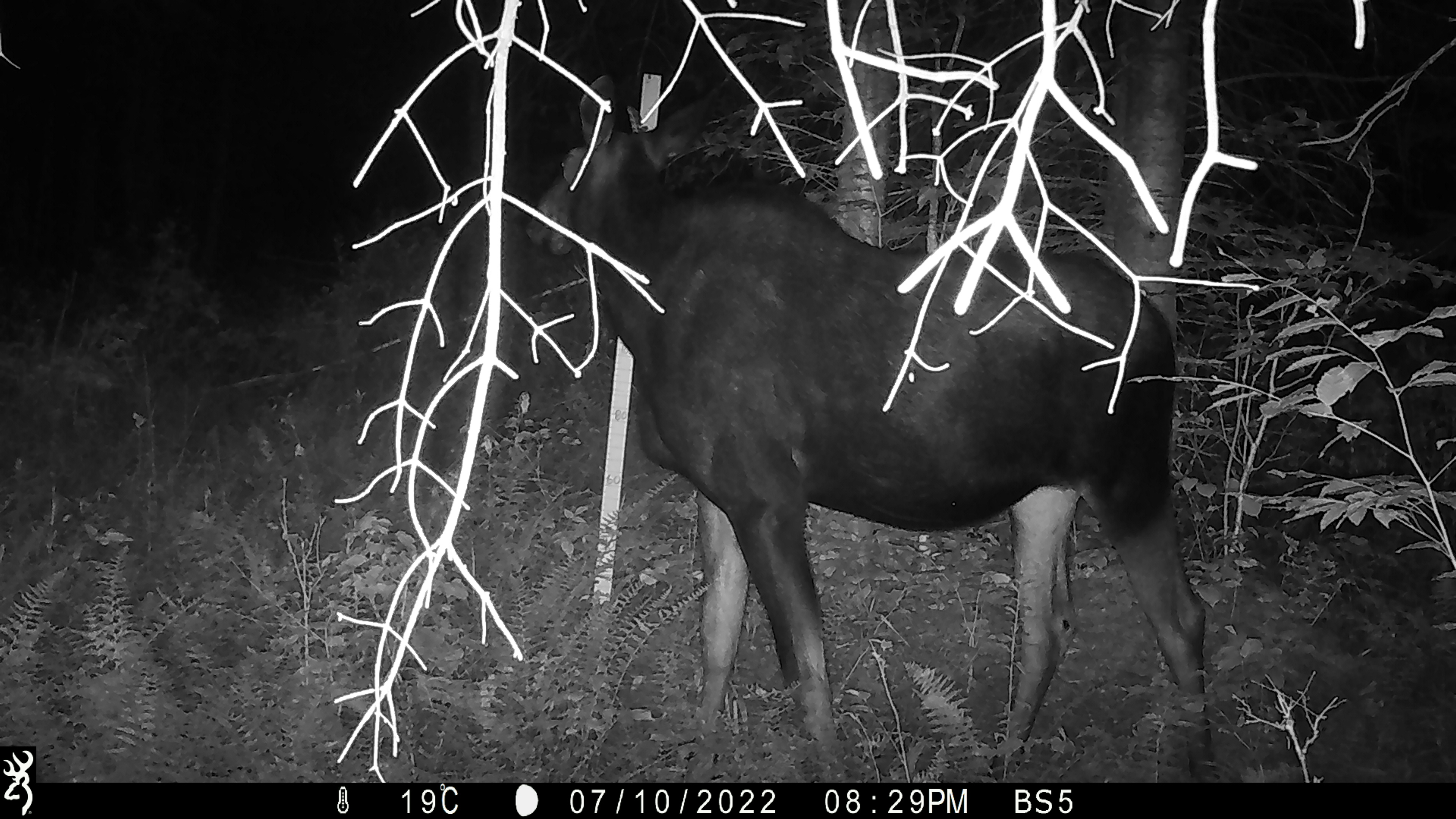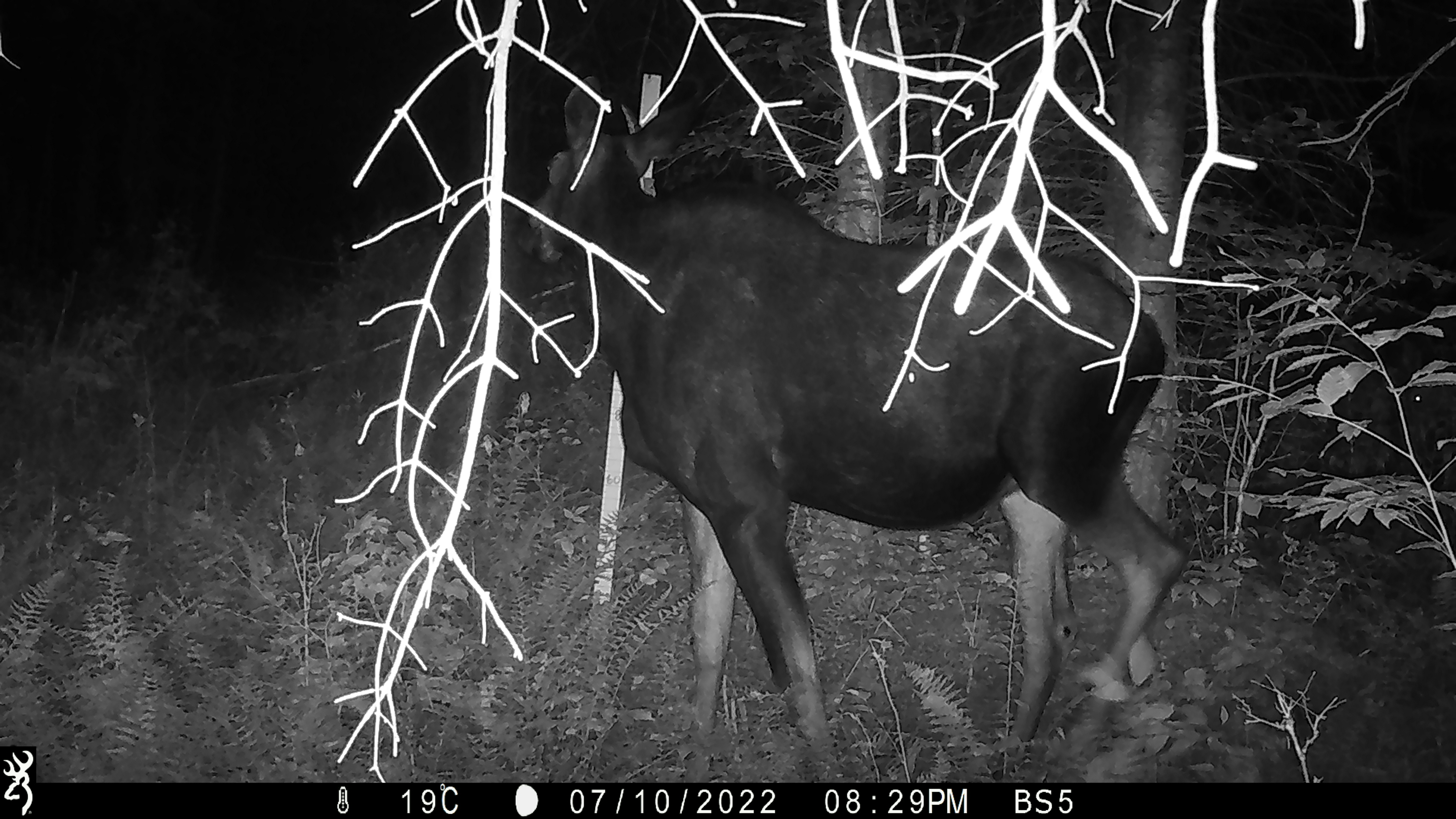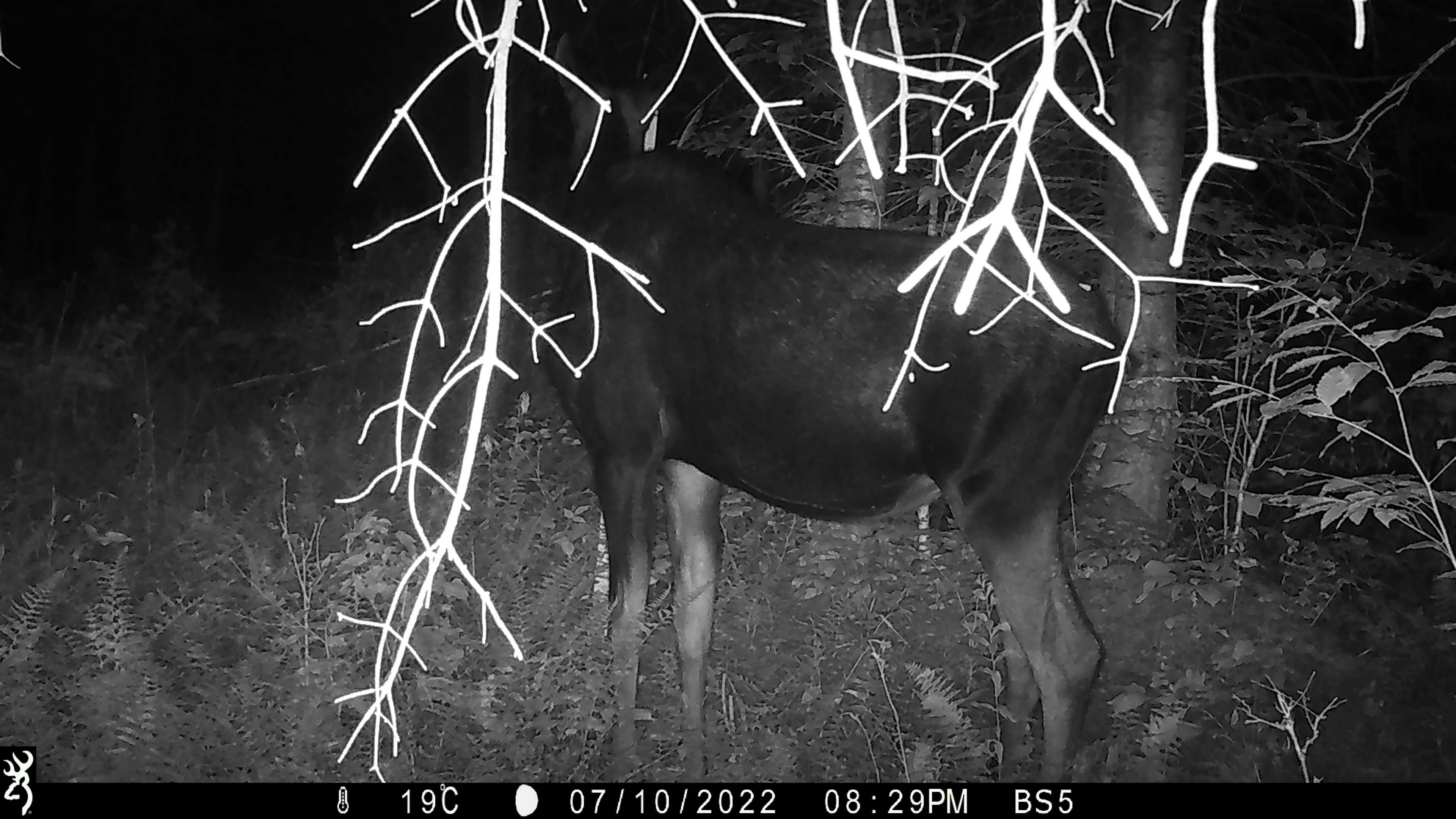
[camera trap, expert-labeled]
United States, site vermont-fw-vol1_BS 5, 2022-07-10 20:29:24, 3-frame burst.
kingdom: Animalia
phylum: Chordata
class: Mammalia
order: Artiodactyla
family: Cervidae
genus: Alces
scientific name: Alces alces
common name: moose